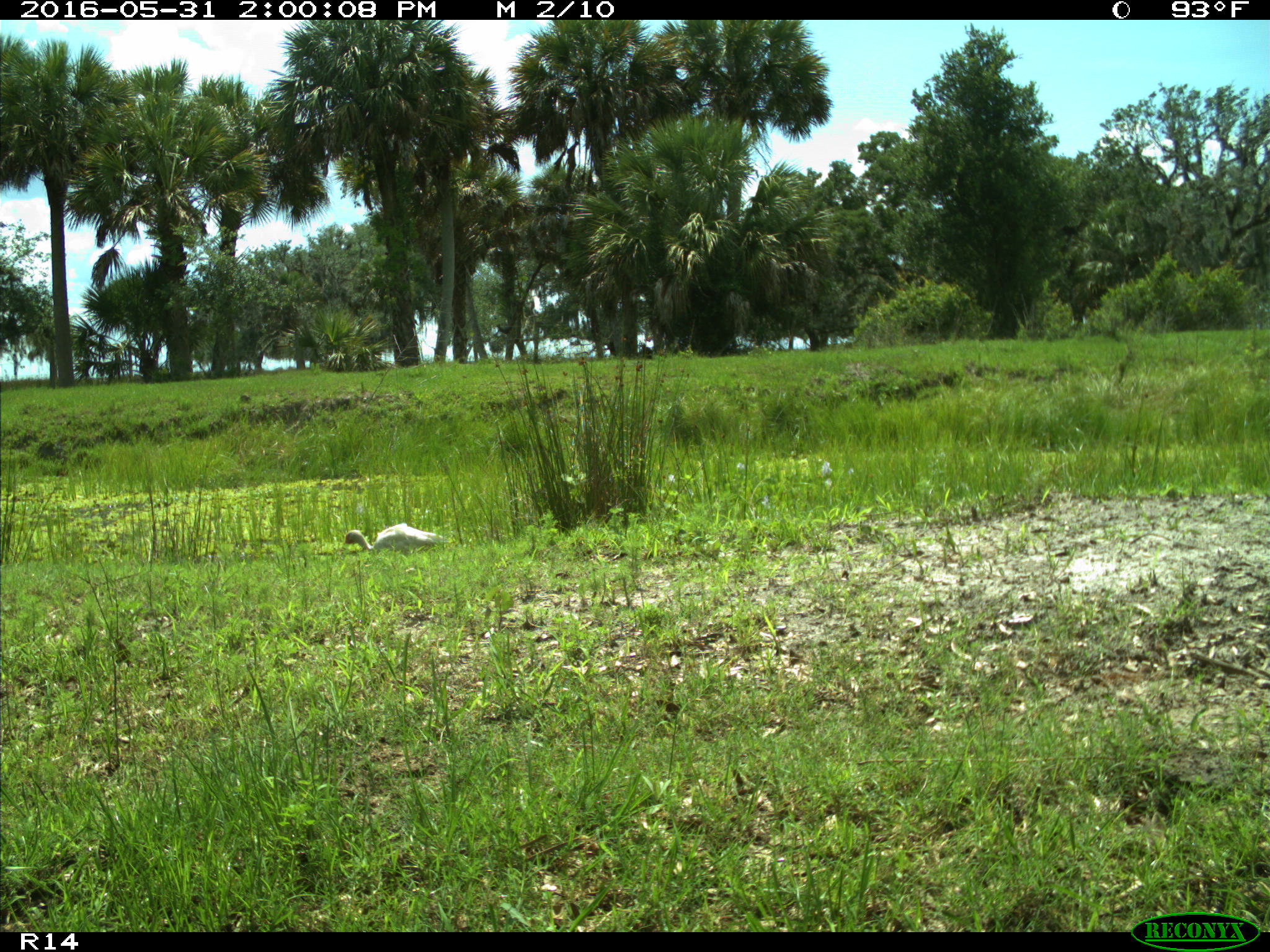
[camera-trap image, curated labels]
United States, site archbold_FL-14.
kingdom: Animalia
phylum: Chordata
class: Aves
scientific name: Aves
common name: birds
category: unidentified bird